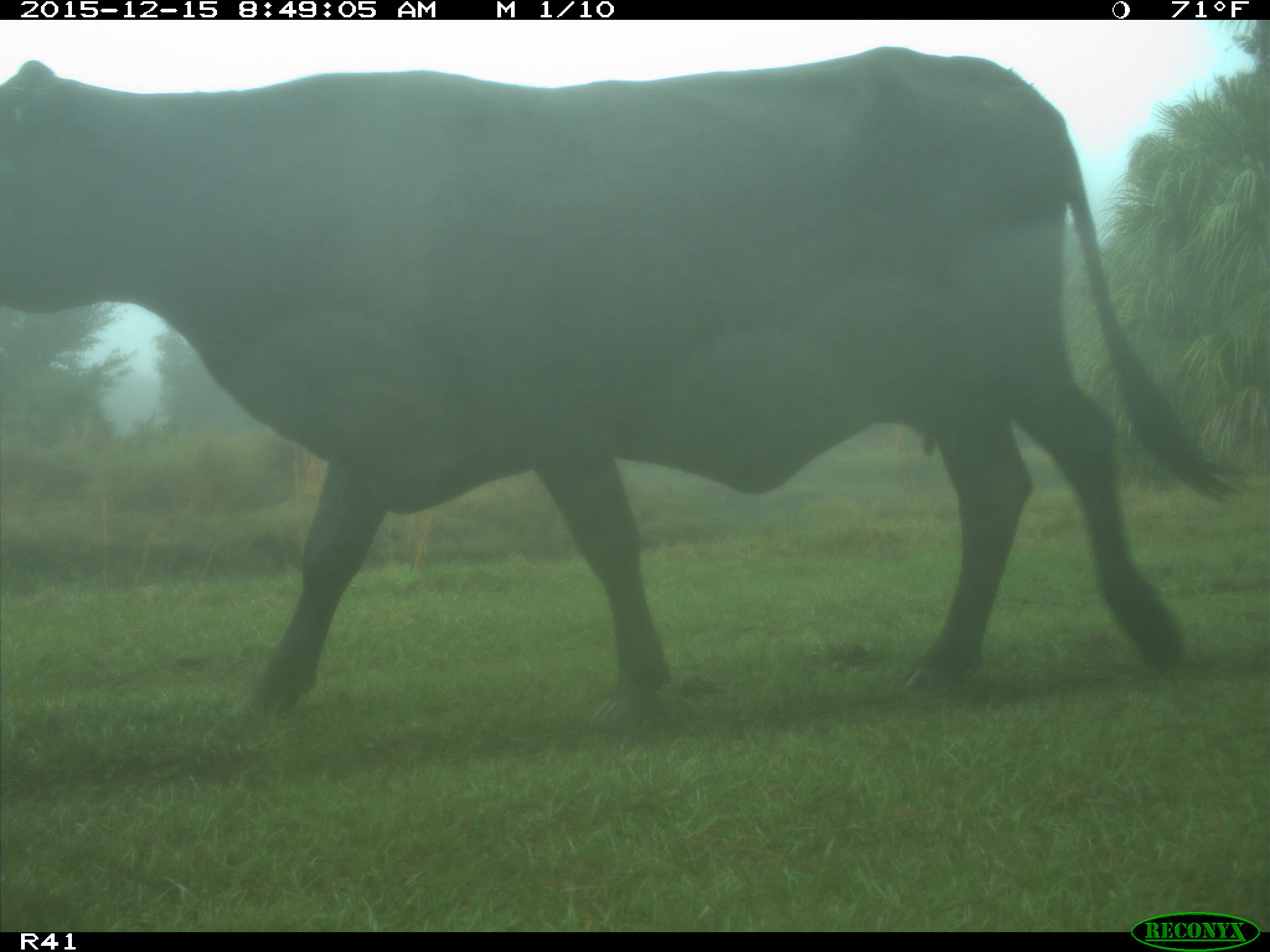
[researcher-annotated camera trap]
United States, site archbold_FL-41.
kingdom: Animalia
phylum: Chordata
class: Mammalia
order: Artiodactyla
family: Bovidae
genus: Bos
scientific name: Bos taurus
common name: domestic cow